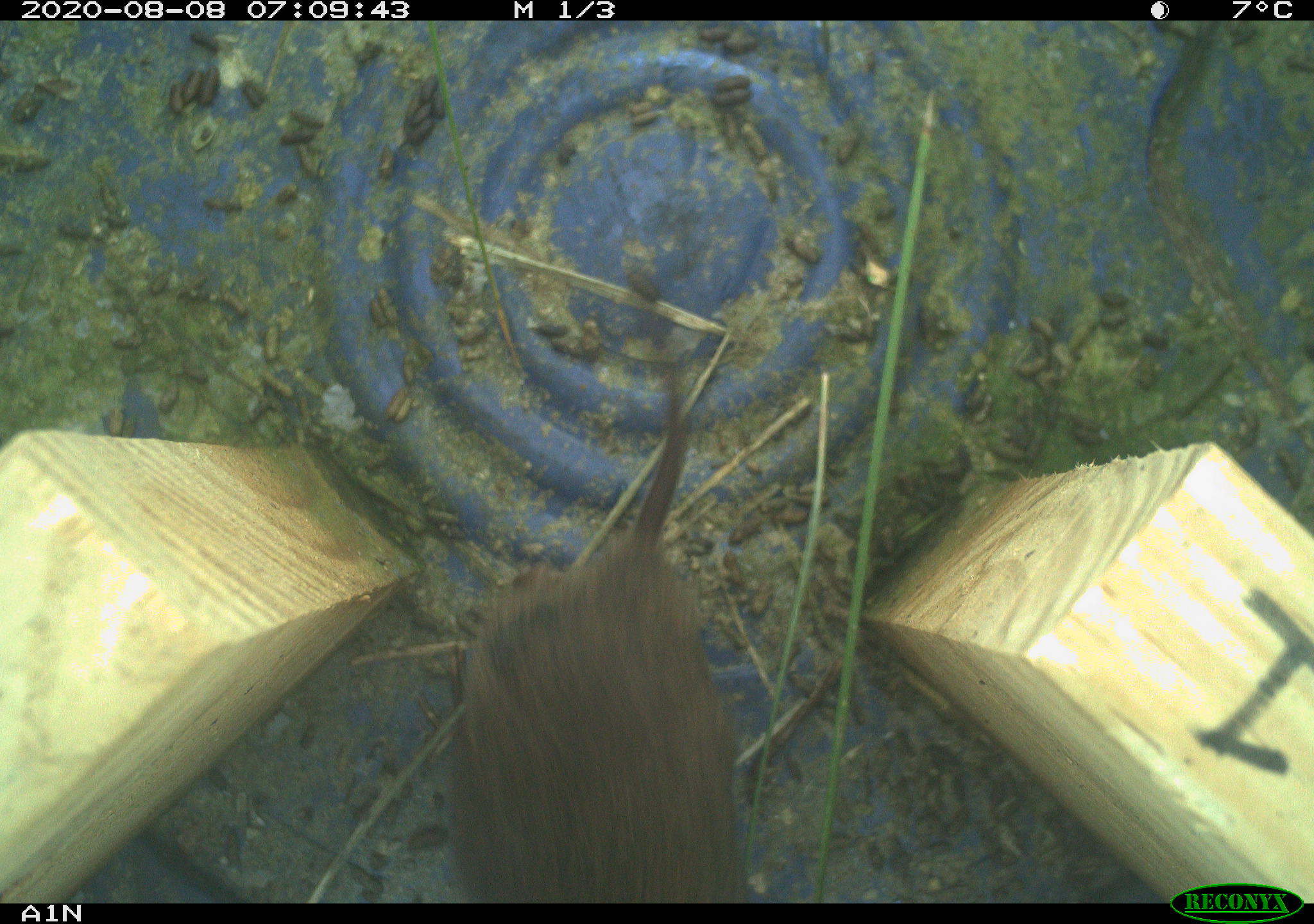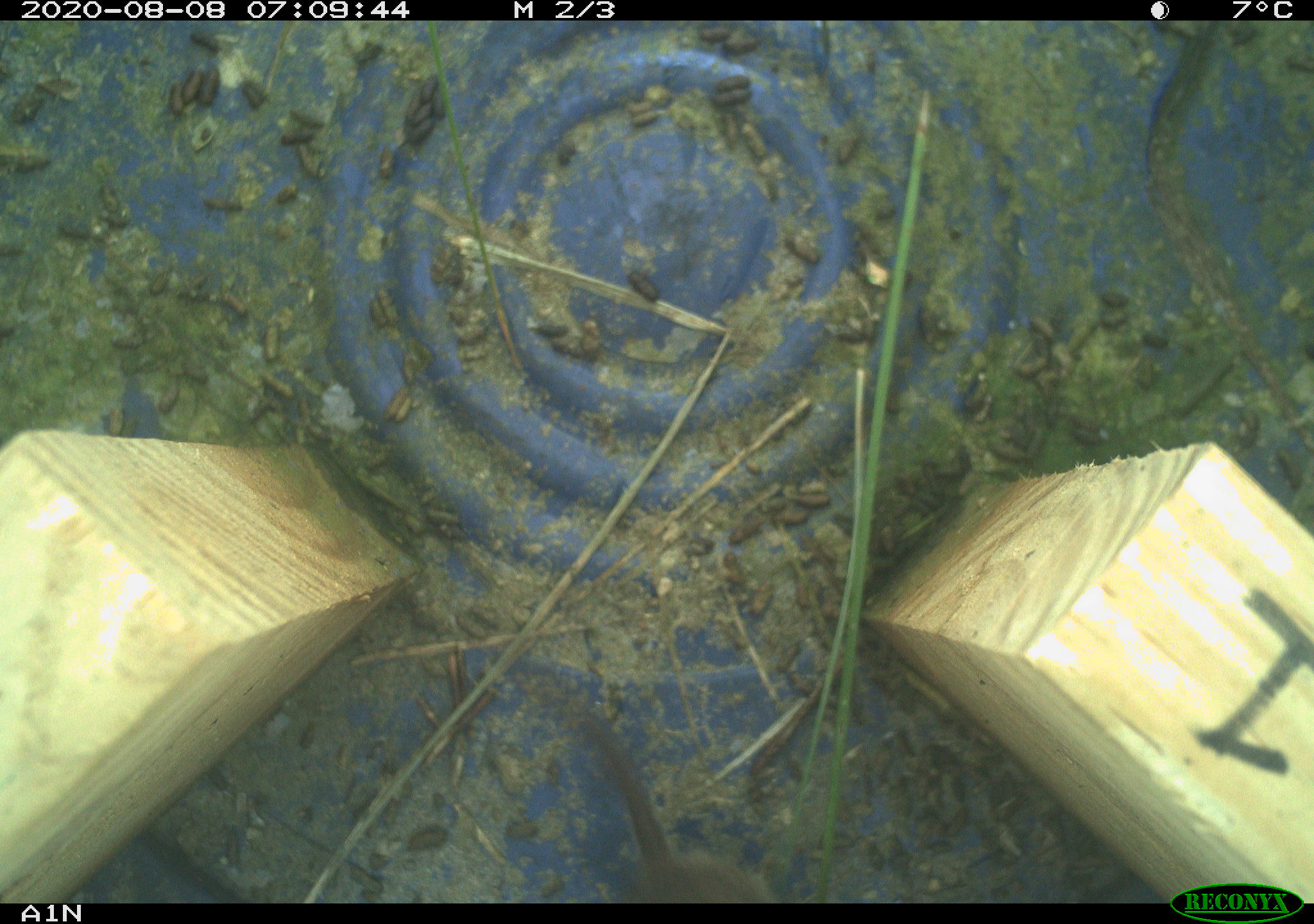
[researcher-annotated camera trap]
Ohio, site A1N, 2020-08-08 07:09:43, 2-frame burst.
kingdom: Animalia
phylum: Chordata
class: Mammalia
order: Rodentia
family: Cricetidae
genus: Microtus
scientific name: Microtus pennsylvanicus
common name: meadow vole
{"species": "meadow vole (Microtus pennsylvanicus)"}